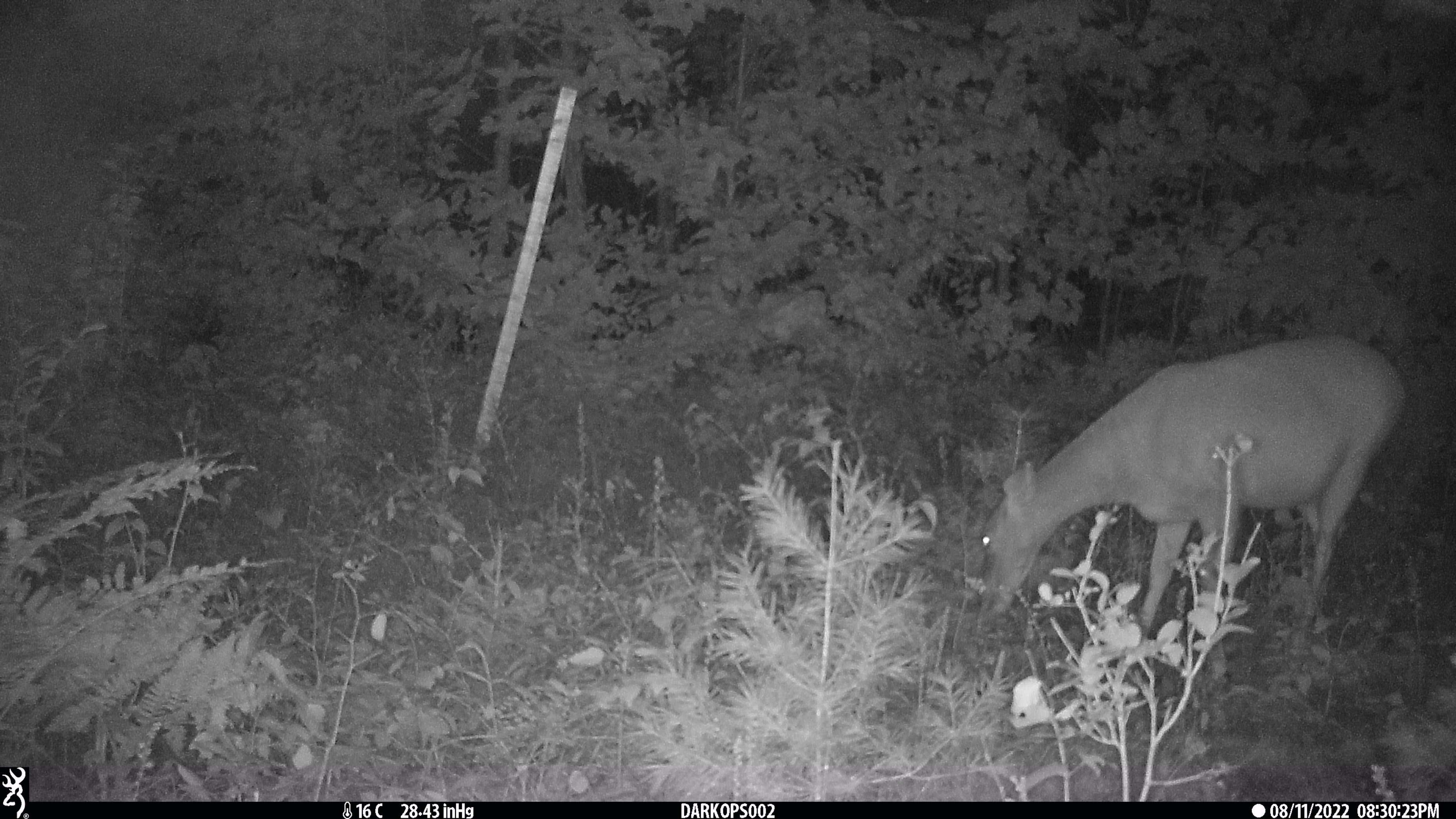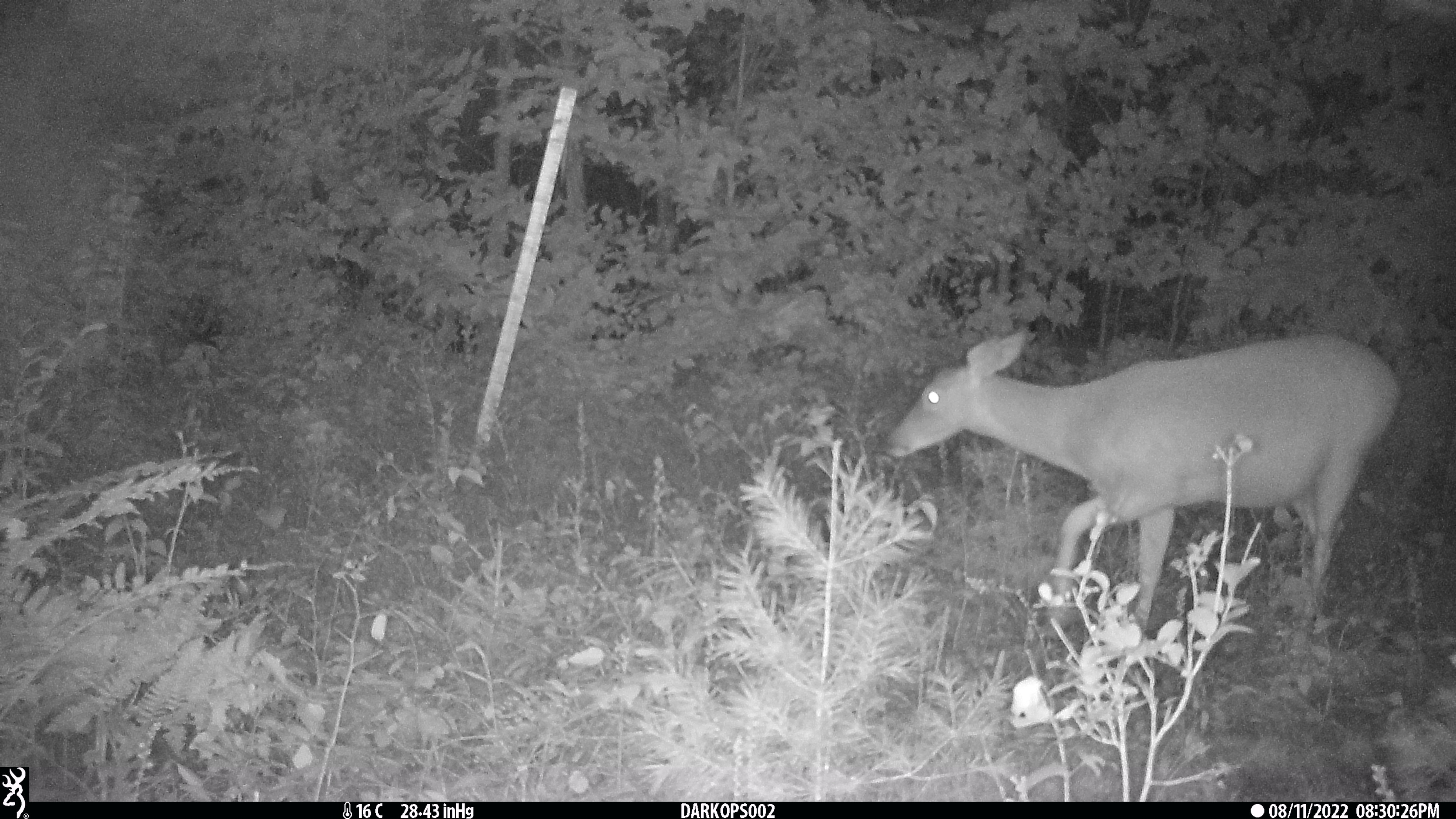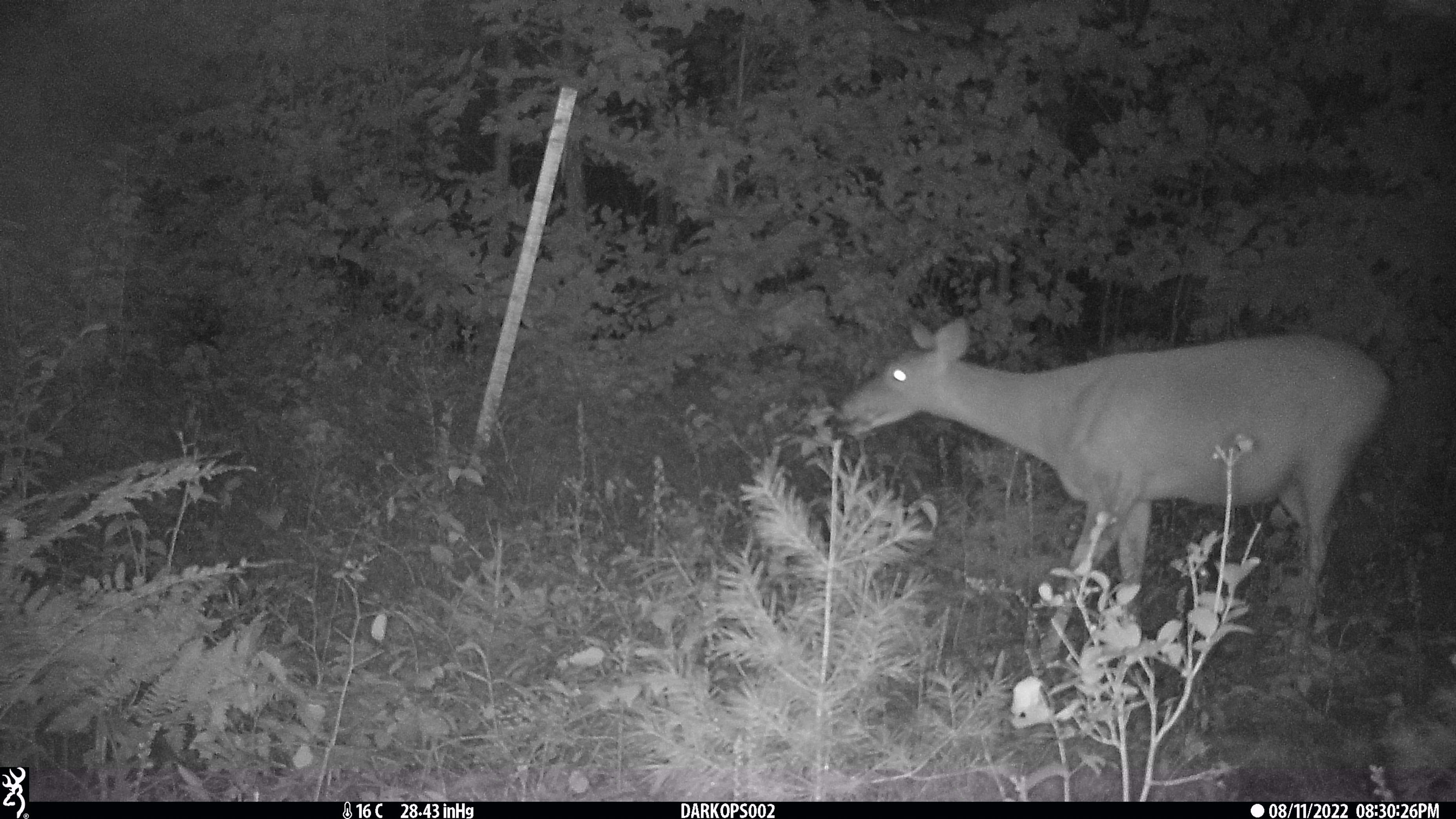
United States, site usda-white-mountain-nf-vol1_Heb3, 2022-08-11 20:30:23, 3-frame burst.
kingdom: Animalia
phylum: Chordata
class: Mammalia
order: Artiodactyla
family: Cervidae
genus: Odocoileus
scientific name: Odocoileus virginianus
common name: white-tailed deer